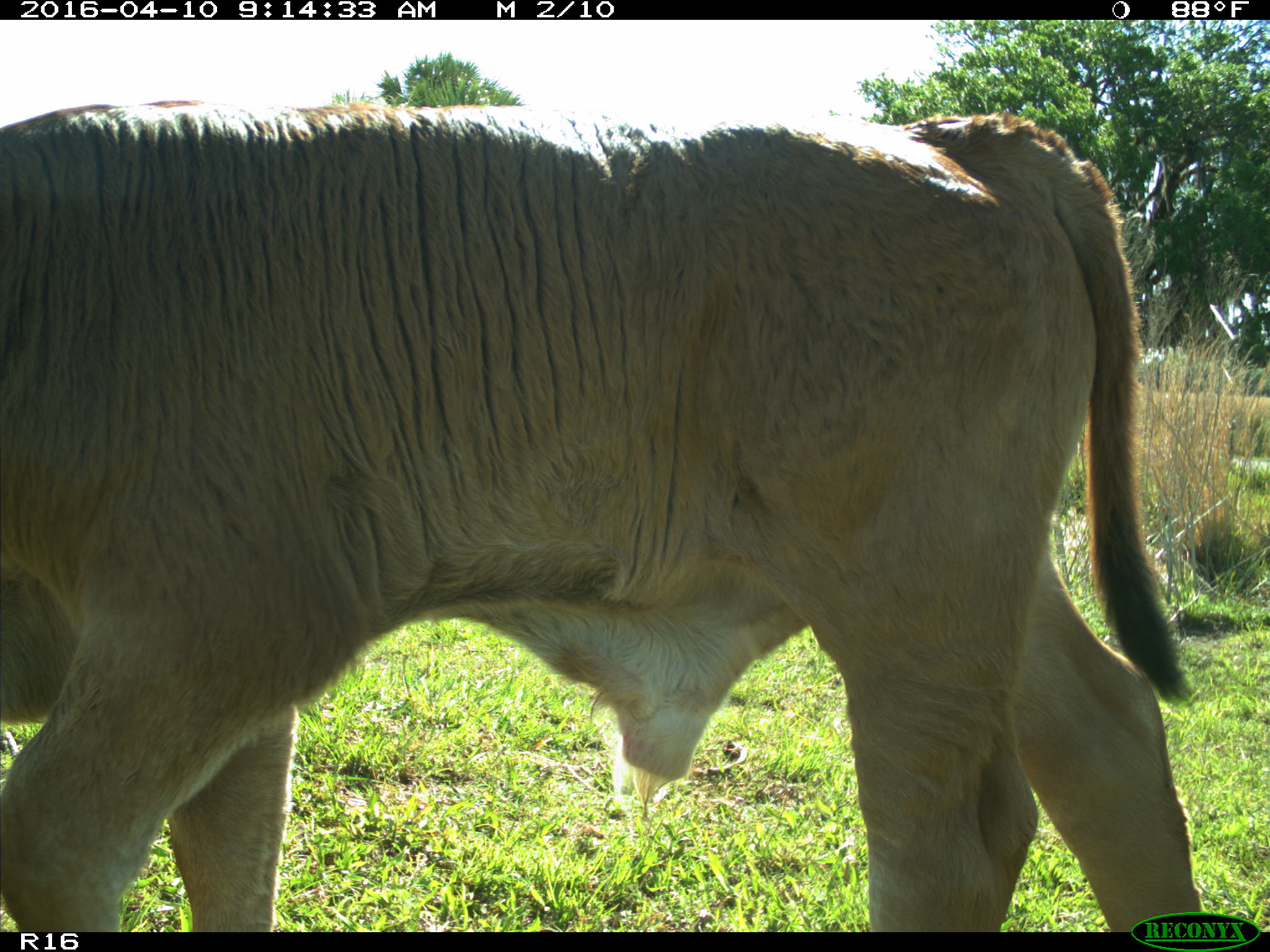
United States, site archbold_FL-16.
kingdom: Animalia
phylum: Chordata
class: Mammalia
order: Artiodactyla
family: Bovidae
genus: Bos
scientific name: Bos taurus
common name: domestic cow